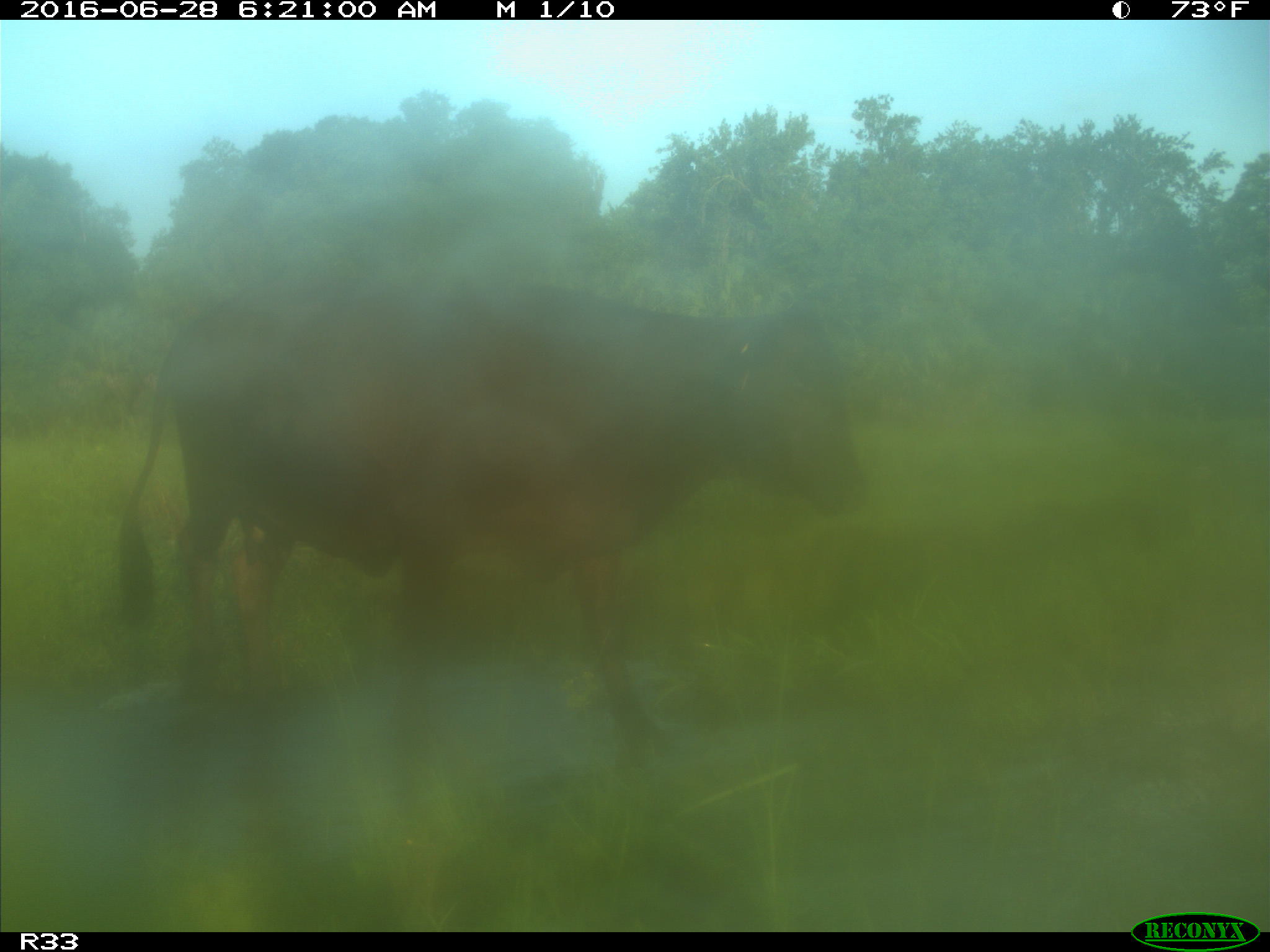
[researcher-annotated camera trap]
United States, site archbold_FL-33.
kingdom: Animalia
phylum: Chordata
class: Mammalia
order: Artiodactyla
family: Bovidae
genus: Bos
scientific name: Bos taurus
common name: domestic cow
Bos taurus (domestic cow).